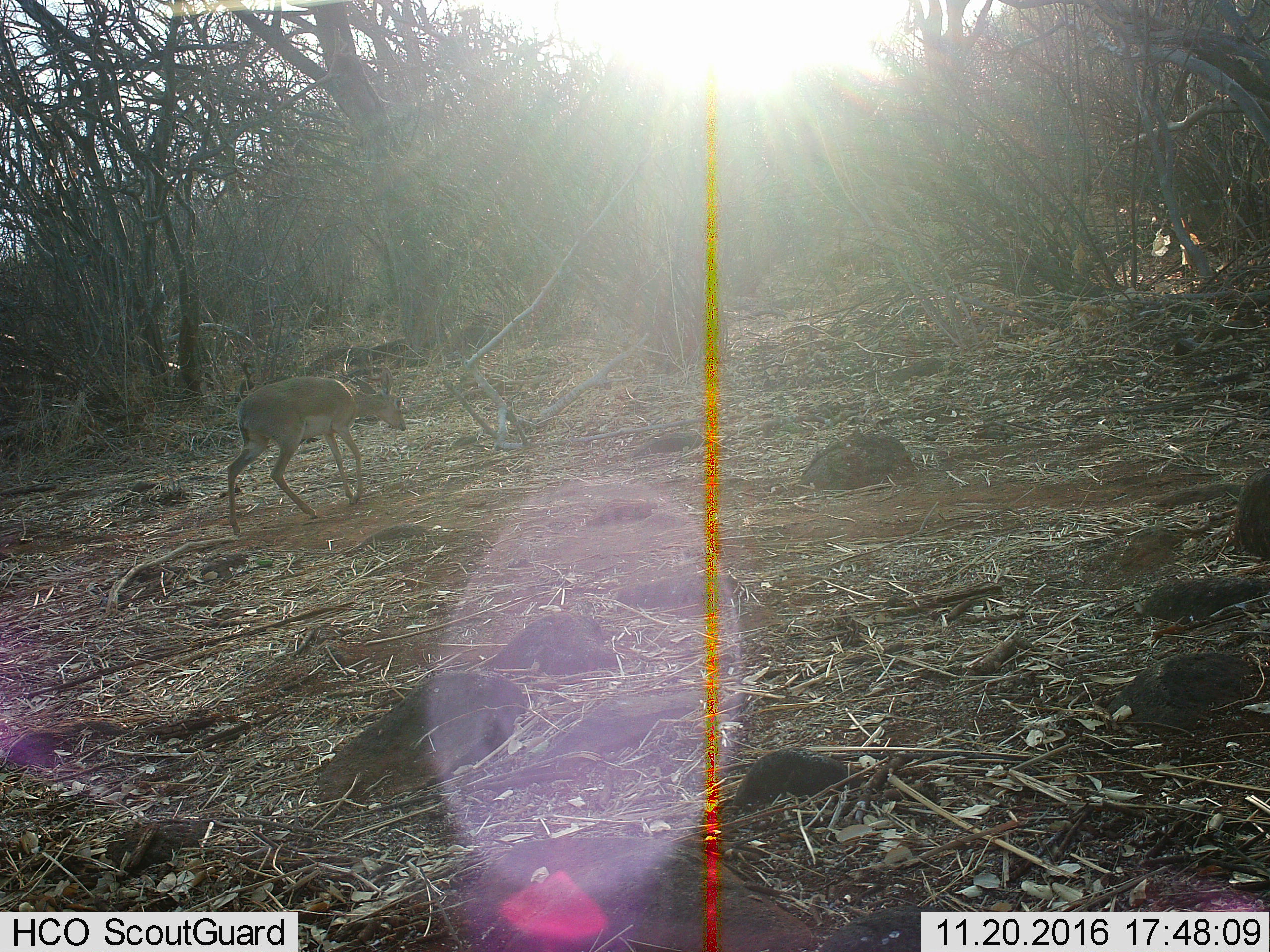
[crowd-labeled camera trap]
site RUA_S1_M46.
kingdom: Animalia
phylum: Chordata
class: Mammalia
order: Artiodactyla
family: Bovidae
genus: Madoqua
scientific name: Madoqua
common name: dik-dik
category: dikdik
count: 1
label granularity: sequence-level